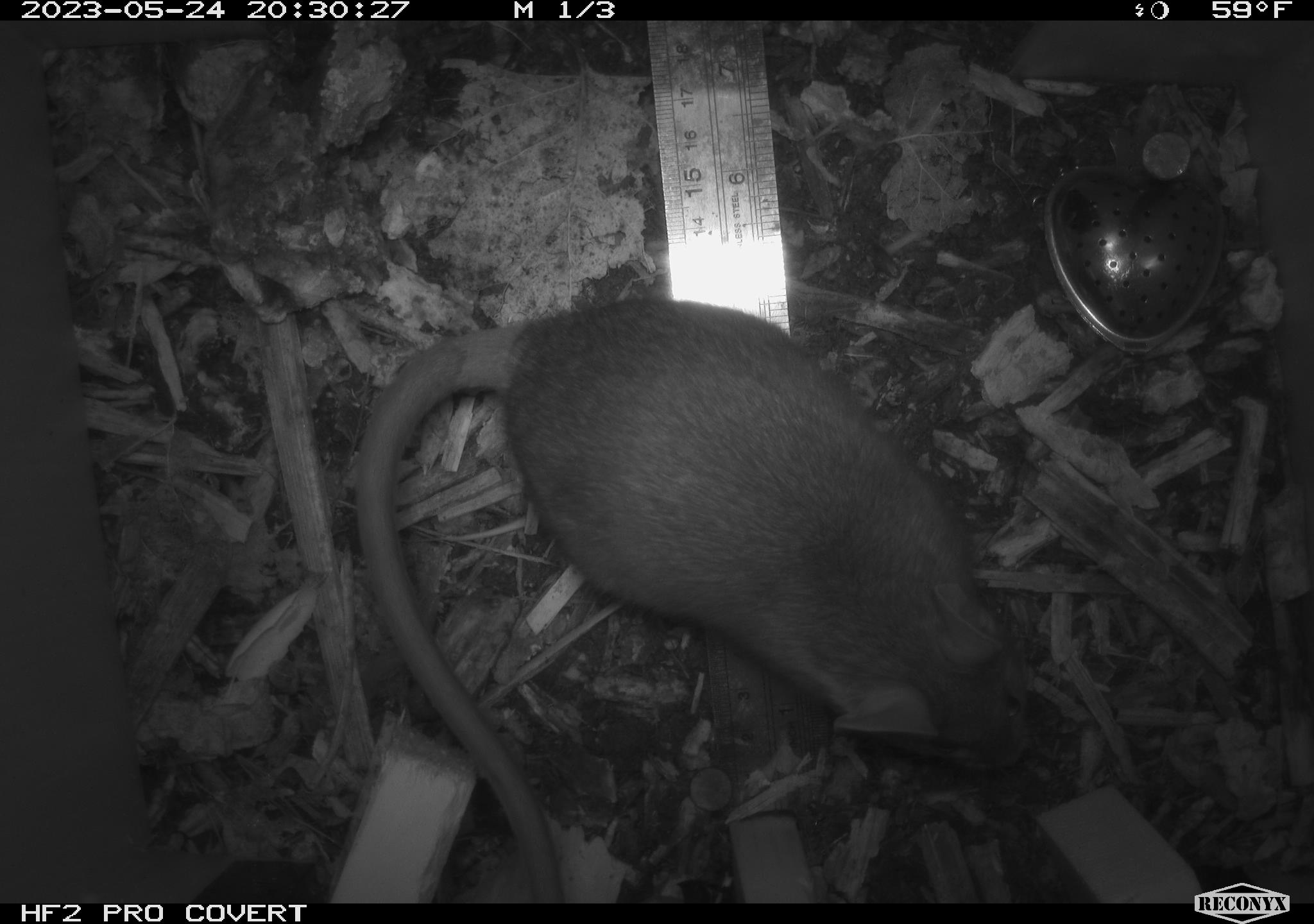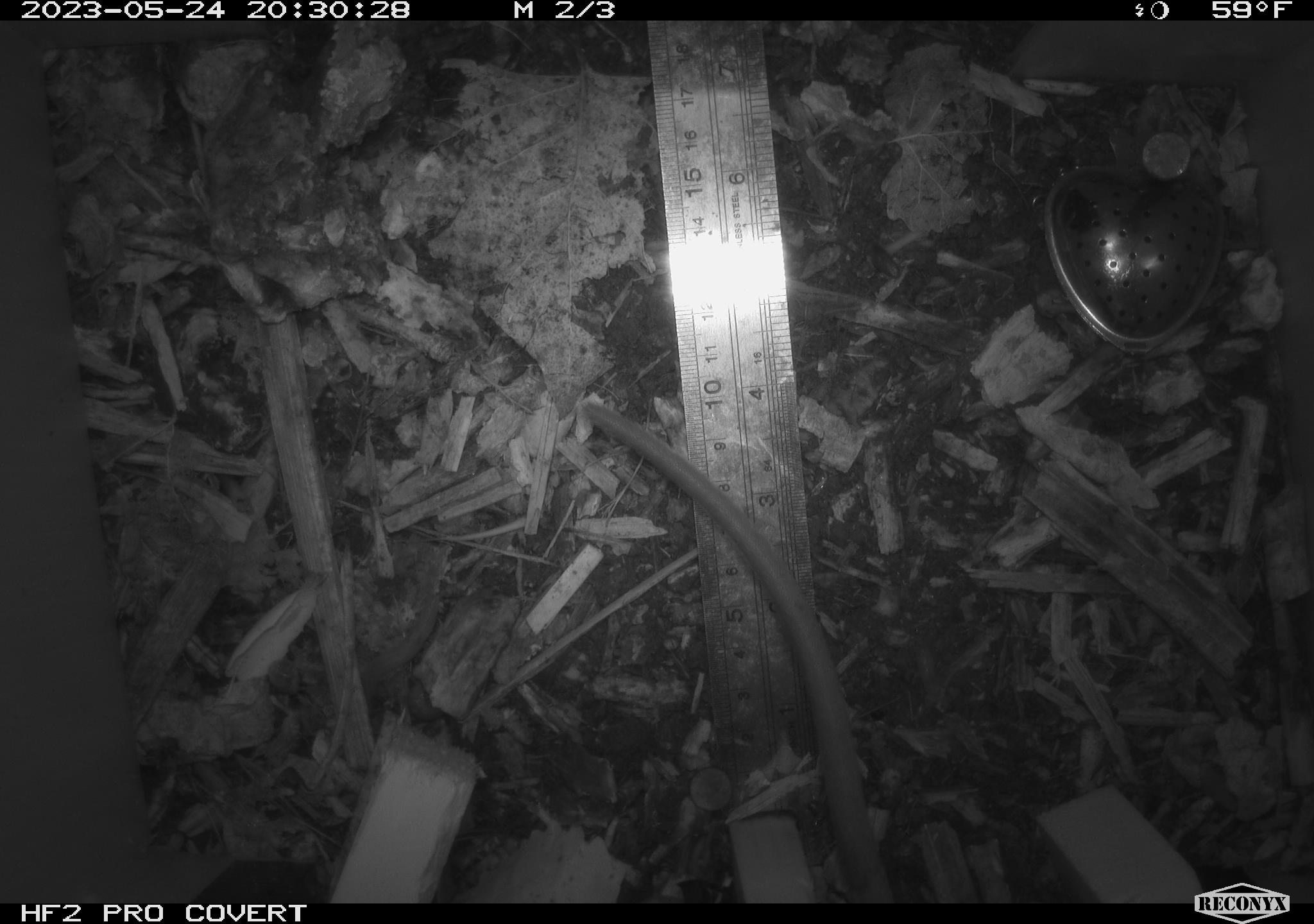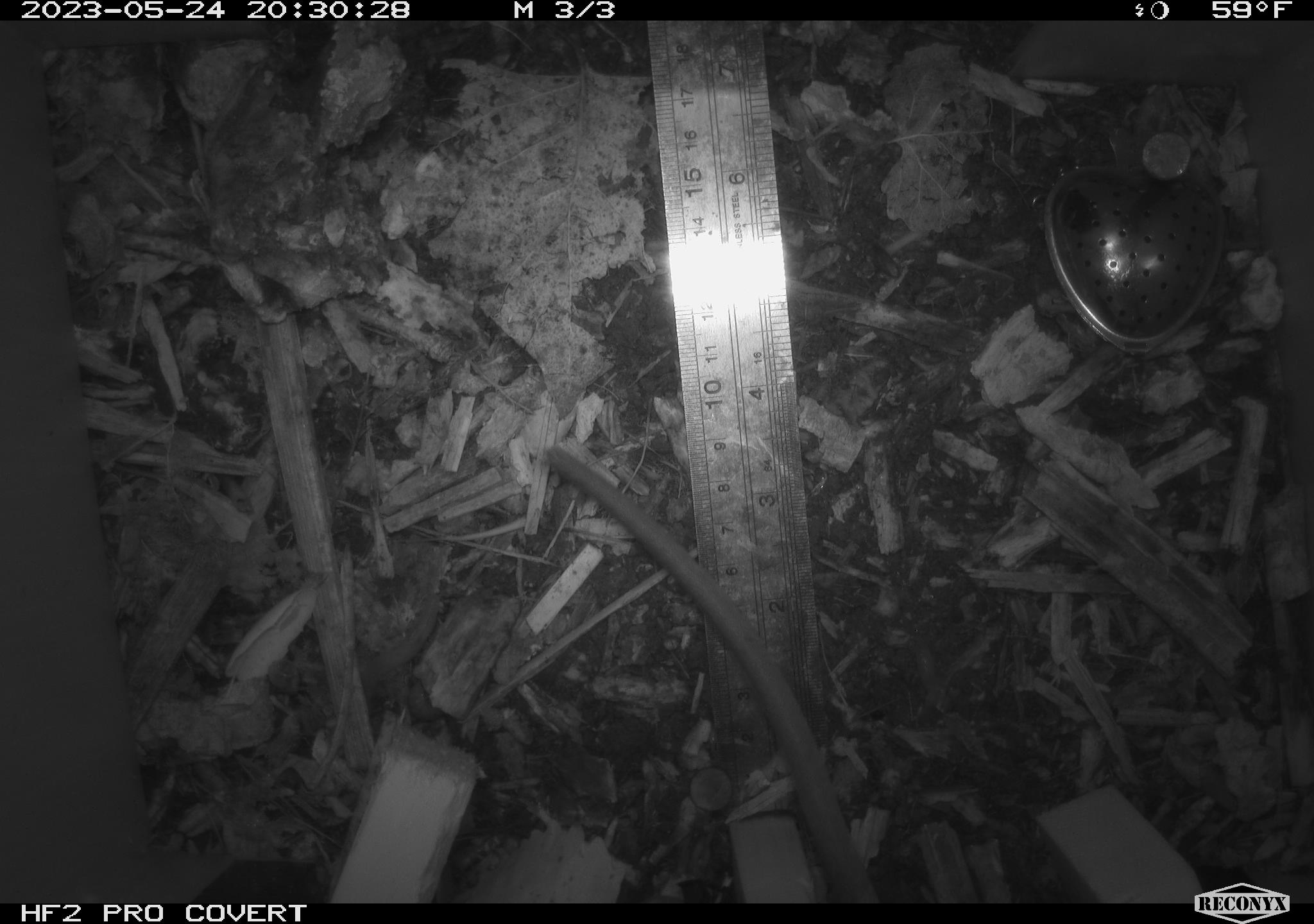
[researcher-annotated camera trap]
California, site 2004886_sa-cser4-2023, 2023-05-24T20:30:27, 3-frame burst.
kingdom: Animalia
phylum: Chordata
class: Mammalia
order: Rodentia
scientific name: Rodentia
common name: woodrat or rat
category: woodrat or rat species